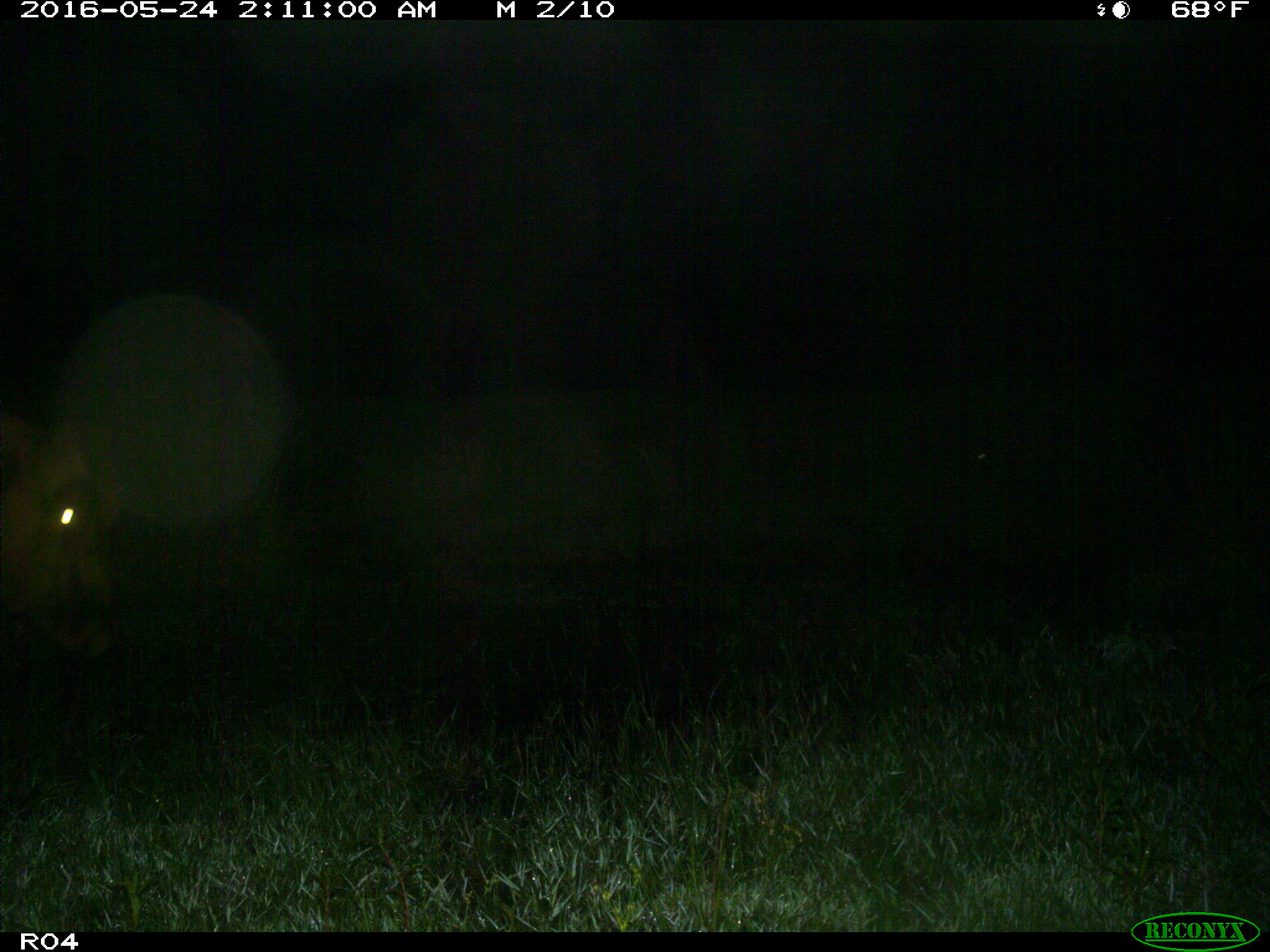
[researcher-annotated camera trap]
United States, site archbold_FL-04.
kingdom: Animalia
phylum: Chordata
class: Mammalia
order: Artiodactyla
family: Bovidae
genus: Bos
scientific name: Bos taurus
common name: domestic cow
Bos taurus (domestic cow).